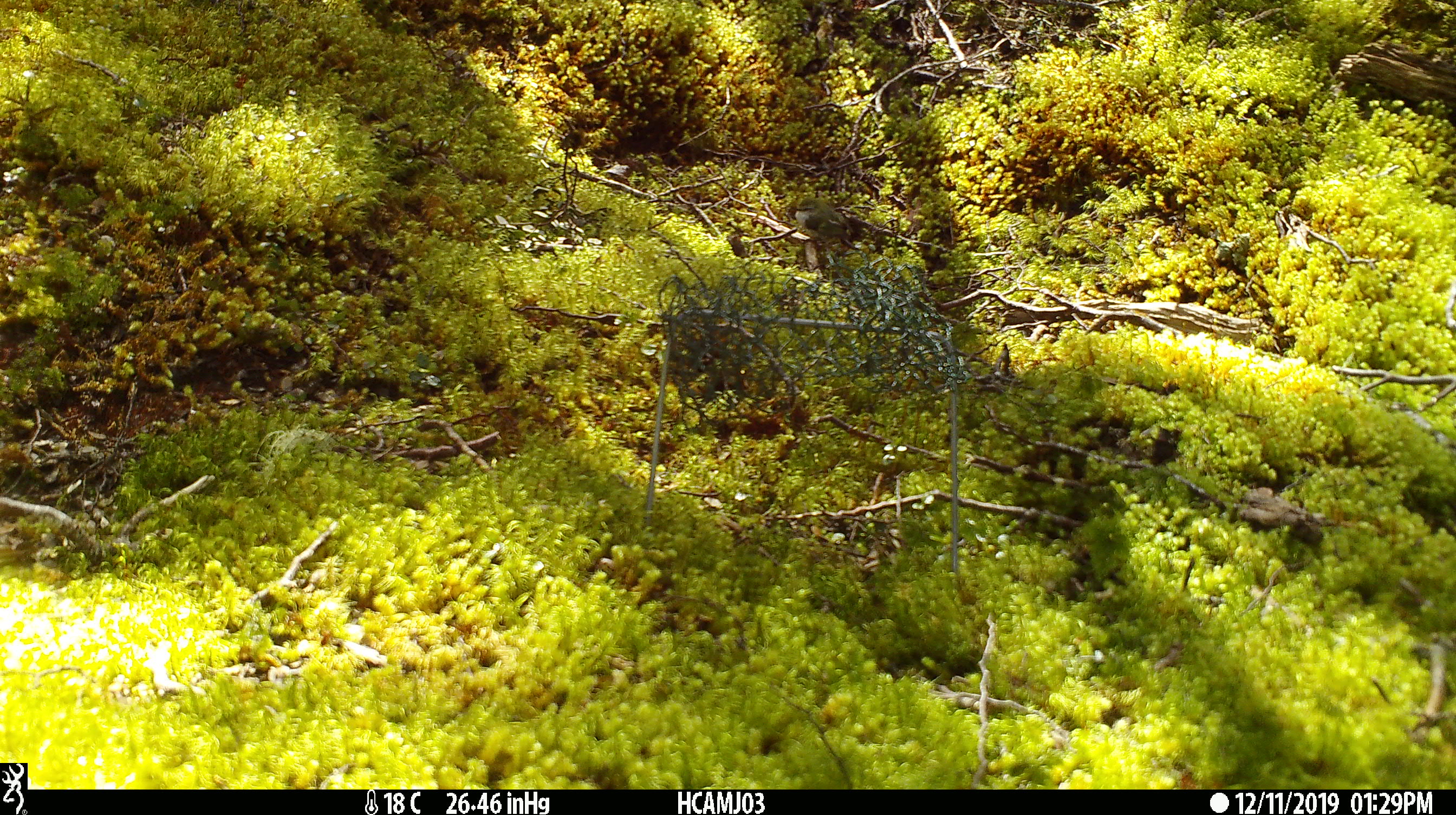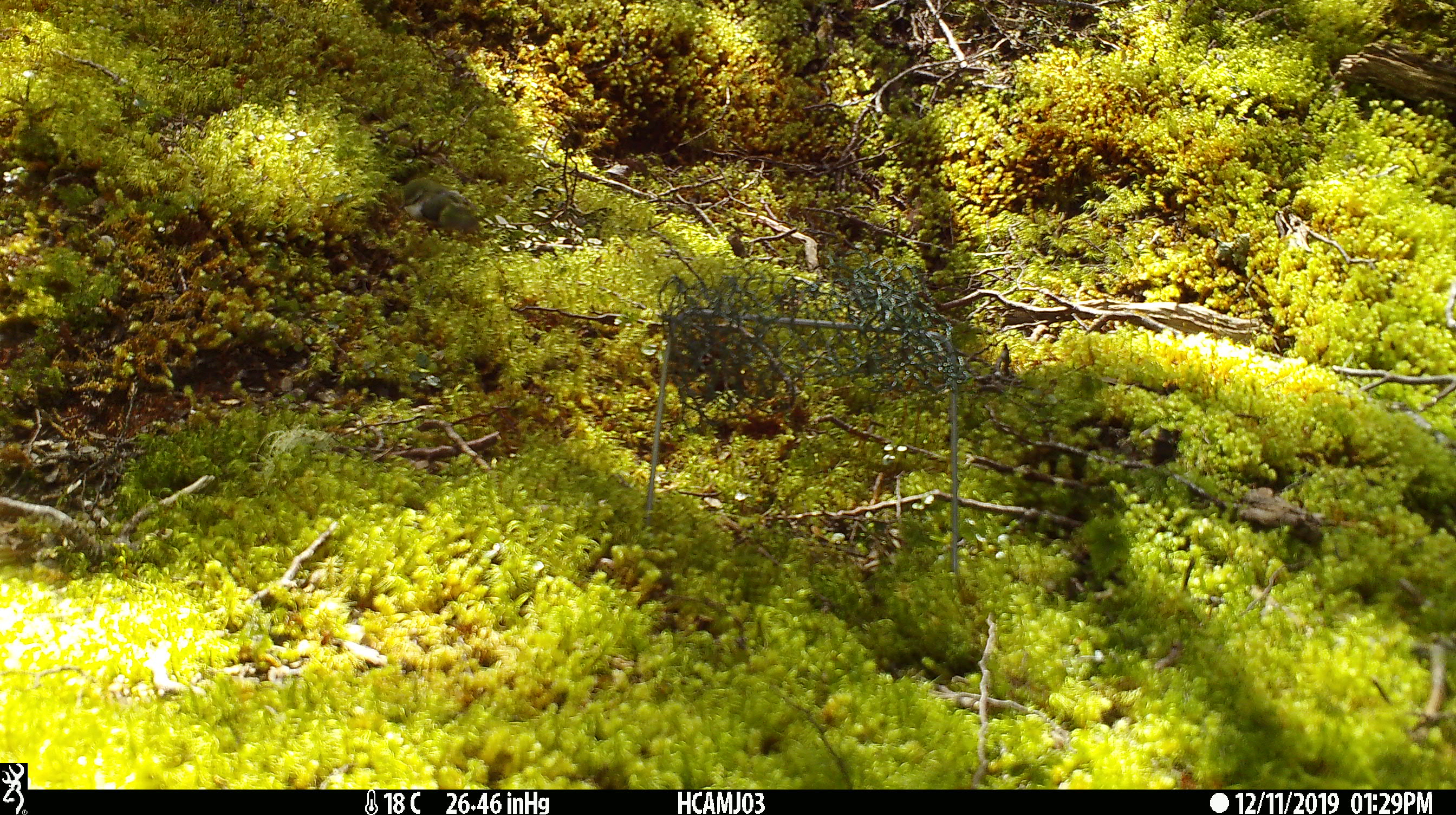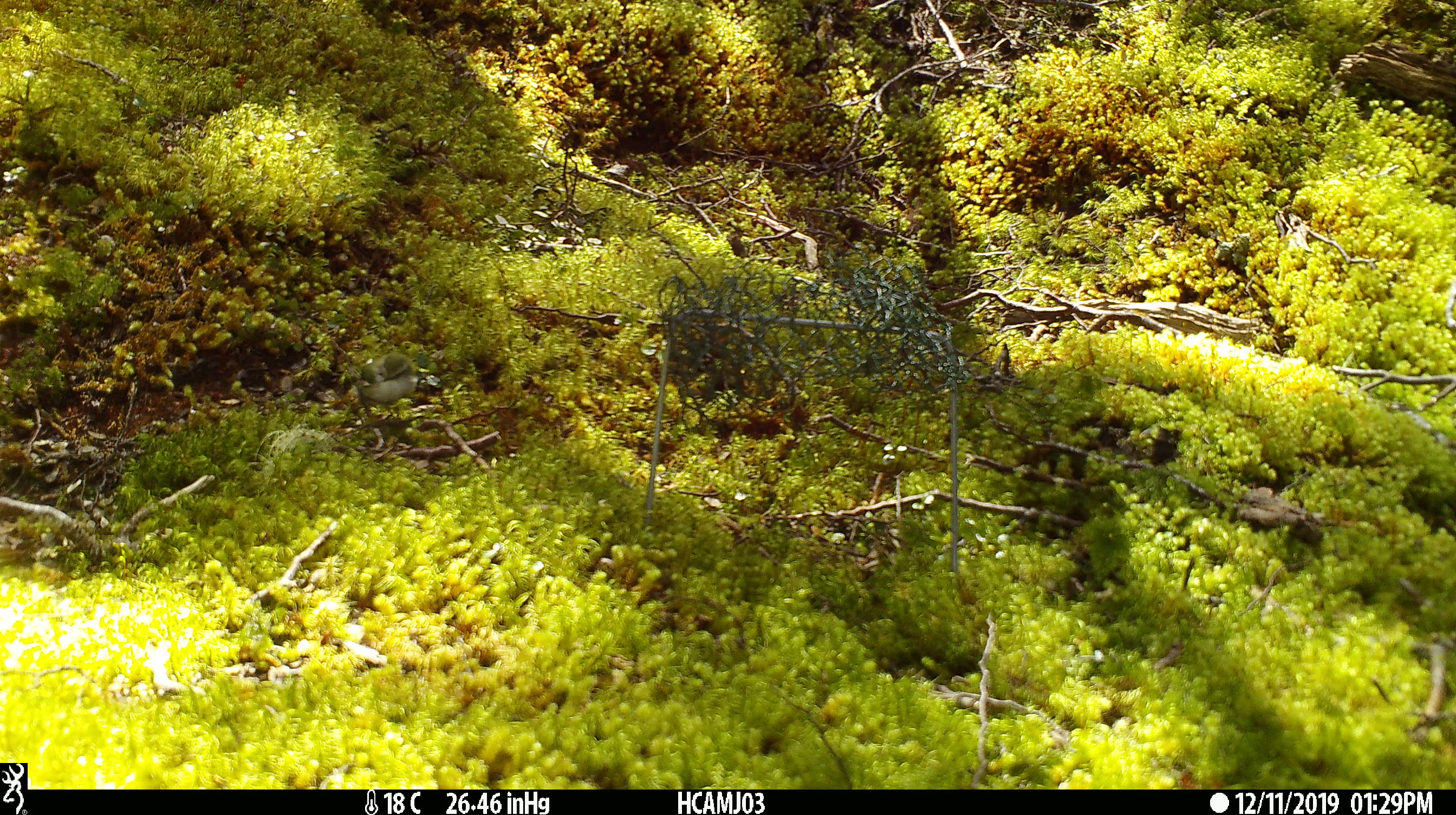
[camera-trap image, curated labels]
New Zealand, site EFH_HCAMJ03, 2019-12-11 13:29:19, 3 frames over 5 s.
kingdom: Animalia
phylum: Chordata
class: Aves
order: Passeriformes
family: Acanthisittidae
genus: Acanthisitta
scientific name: Acanthisitta chloris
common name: rifleman